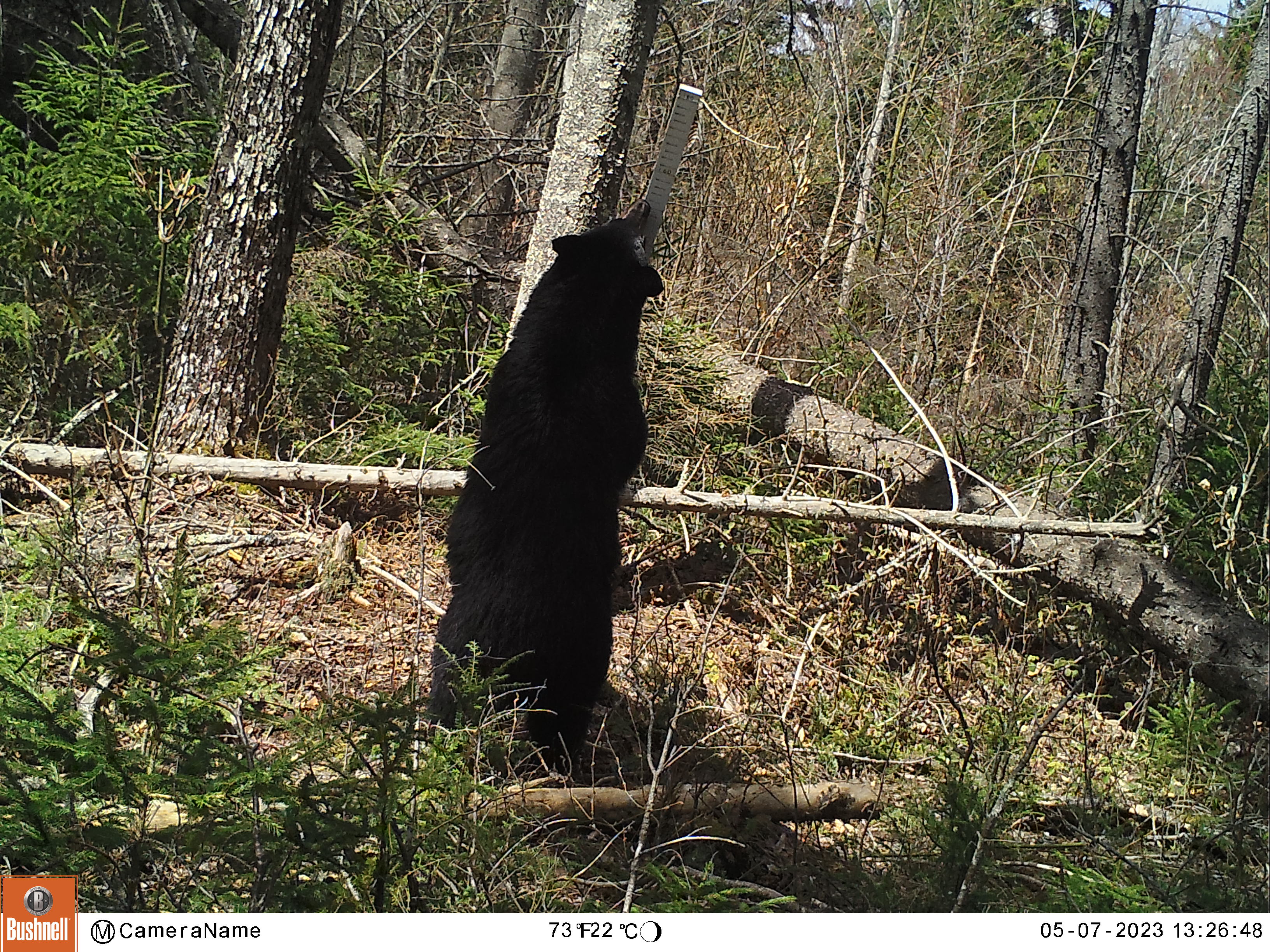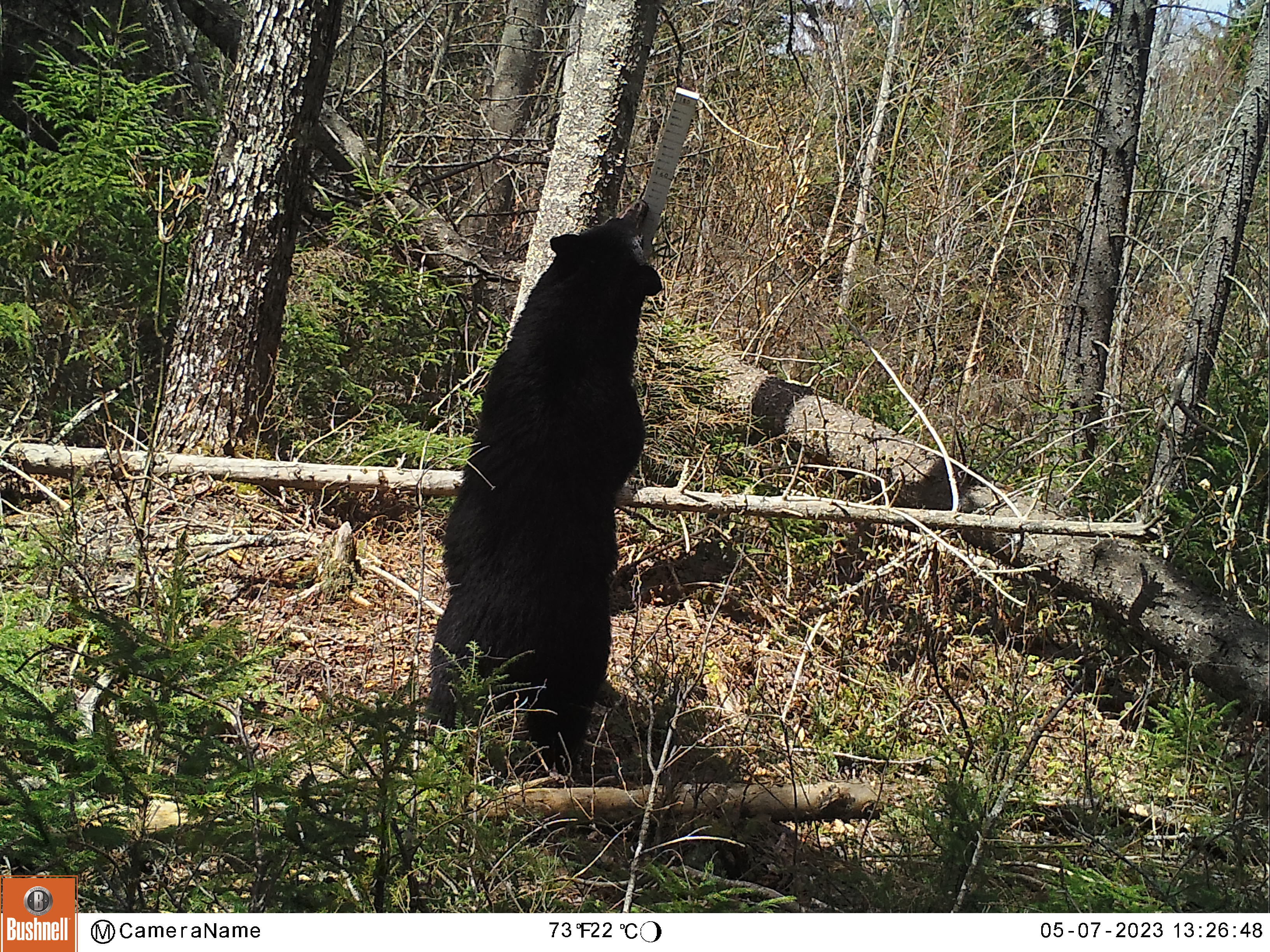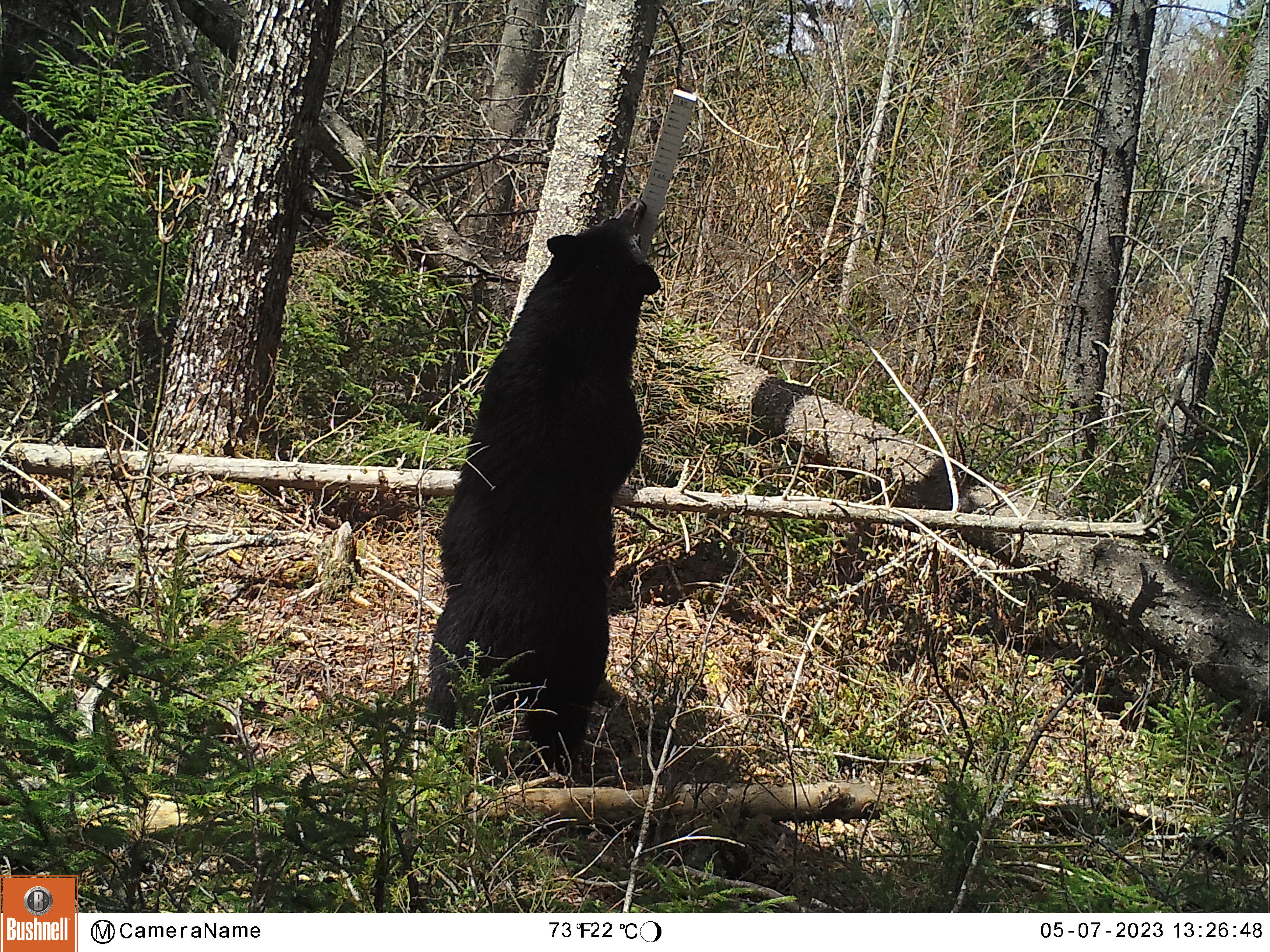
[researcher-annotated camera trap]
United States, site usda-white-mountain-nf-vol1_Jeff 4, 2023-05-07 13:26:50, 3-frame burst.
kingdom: Animalia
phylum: Chordata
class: Mammalia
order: Carnivora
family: Ursidae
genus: Ursus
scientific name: Ursus americanus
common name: black bear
Black bear (Ursus americanus).